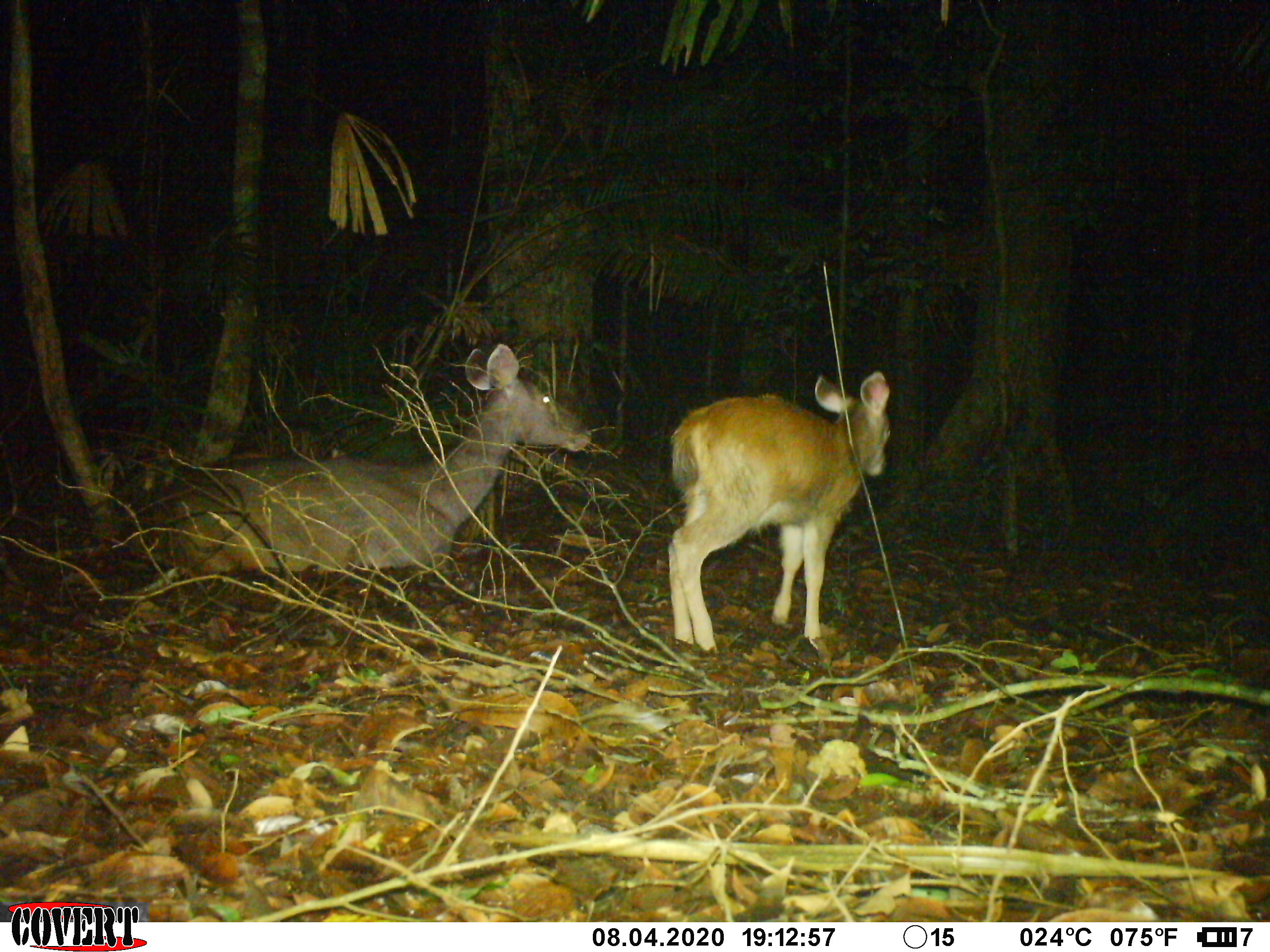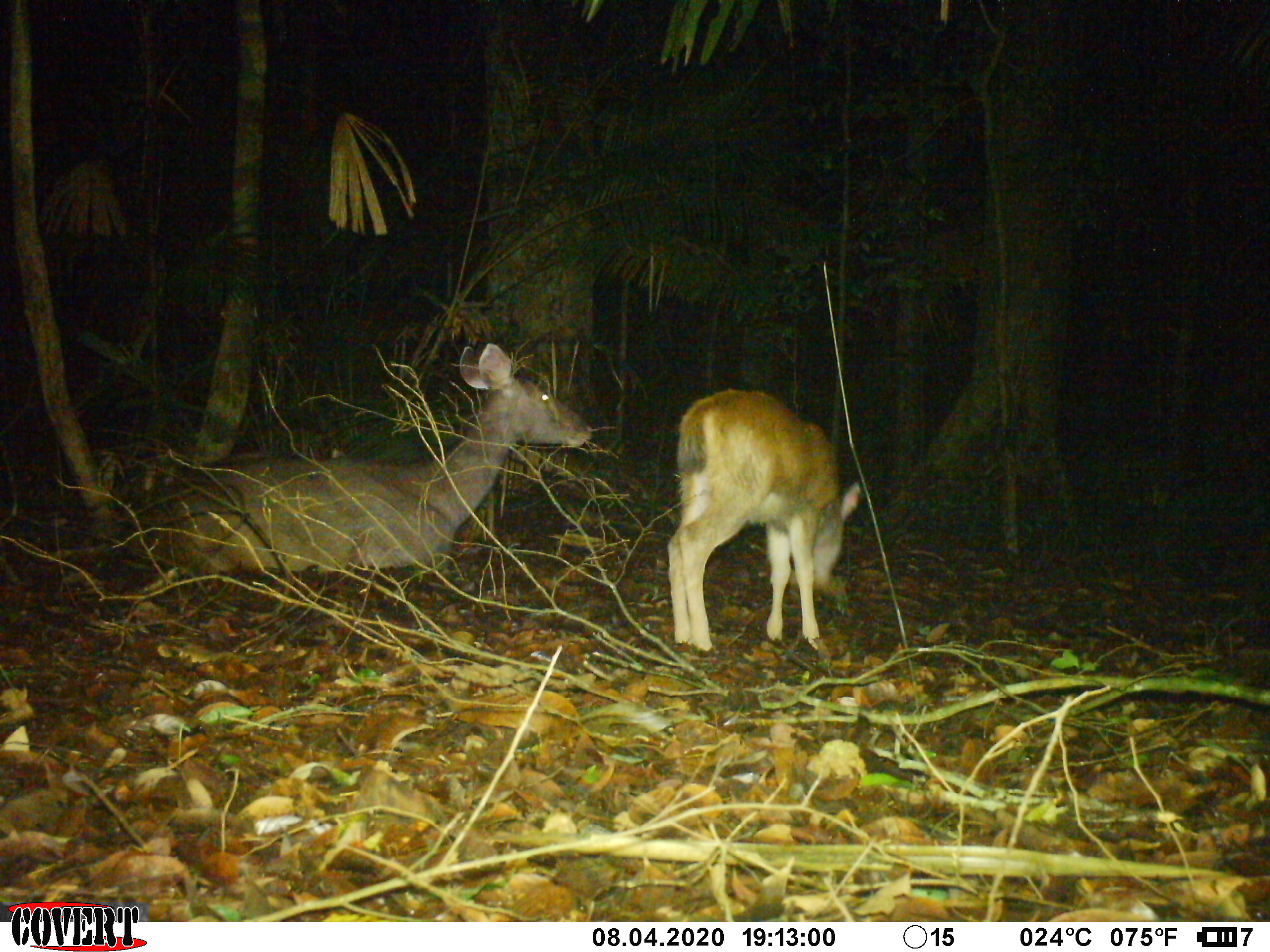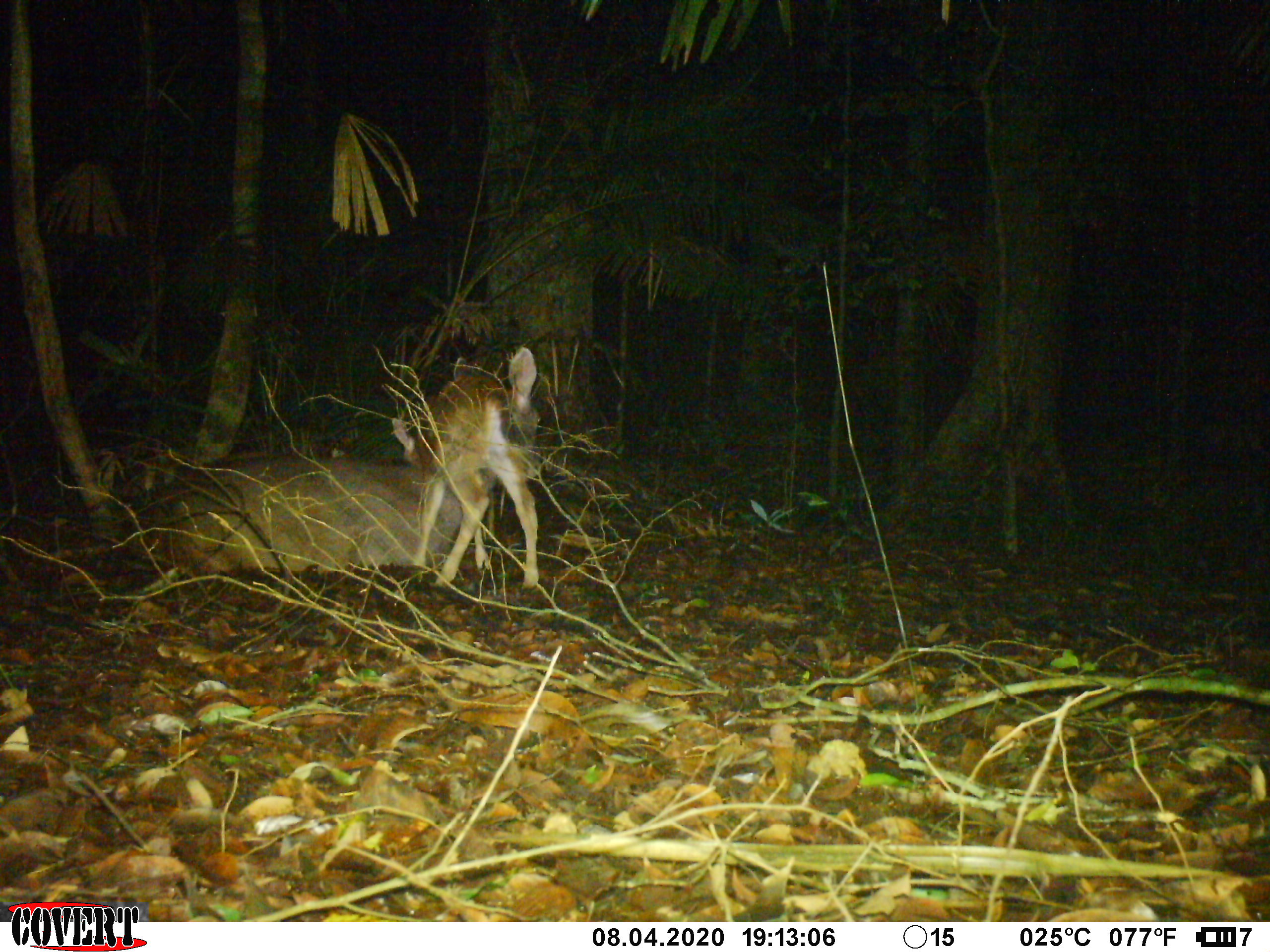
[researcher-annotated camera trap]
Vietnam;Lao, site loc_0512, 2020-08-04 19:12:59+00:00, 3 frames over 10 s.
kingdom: Animalia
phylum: Chordata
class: Mammalia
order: Artiodactyla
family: Cervidae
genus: Rusa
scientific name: Rusa unicolor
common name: sambar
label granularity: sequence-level